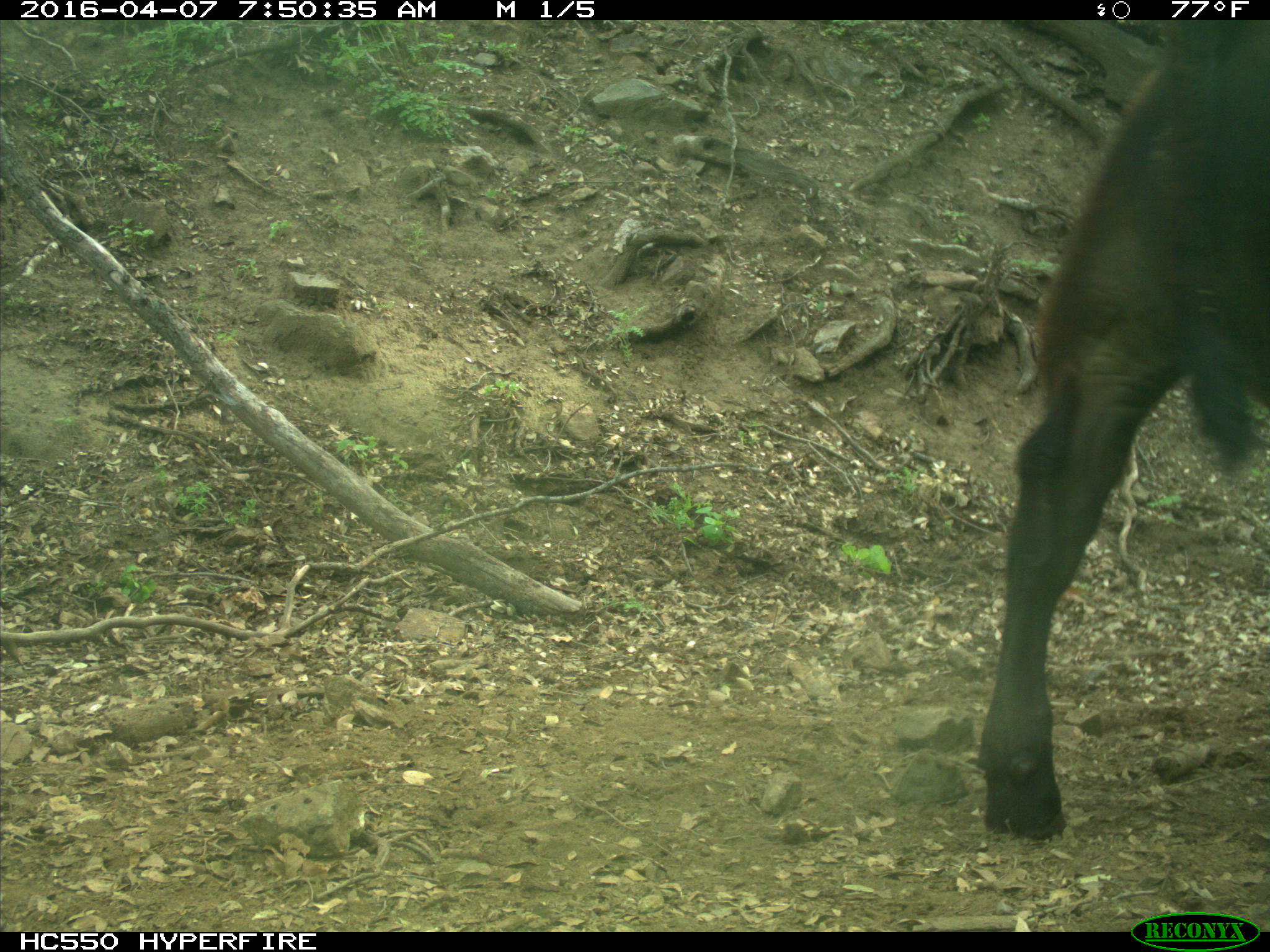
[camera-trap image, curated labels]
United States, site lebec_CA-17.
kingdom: Animalia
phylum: Chordata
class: Mammalia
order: Artiodactyla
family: Bovidae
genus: Bos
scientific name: Bos taurus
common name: domestic cow